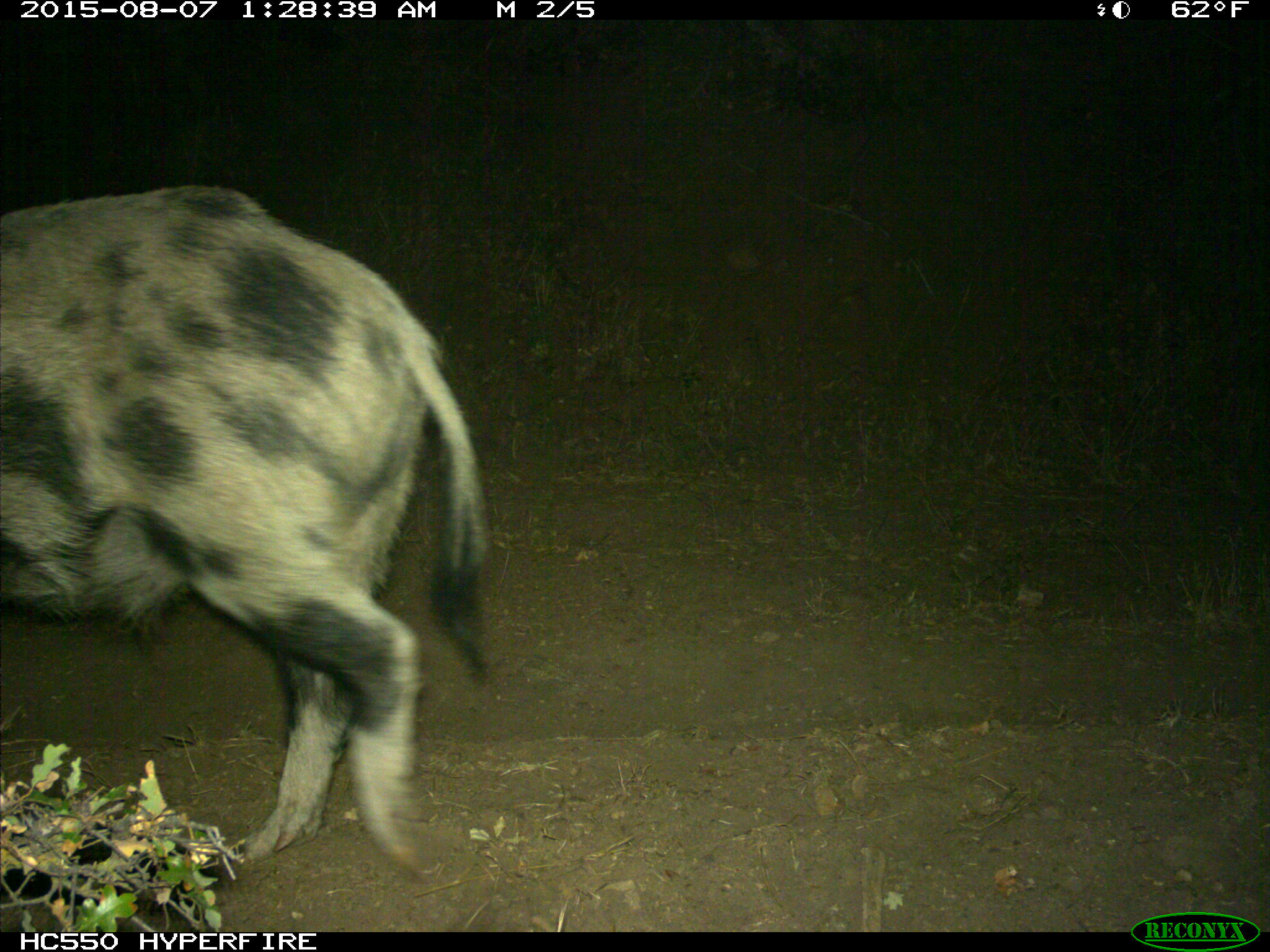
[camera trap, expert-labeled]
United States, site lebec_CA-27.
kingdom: Animalia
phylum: Chordata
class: Mammalia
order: Artiodactyla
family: Suidae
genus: Sus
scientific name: Sus scrofa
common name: wild boar